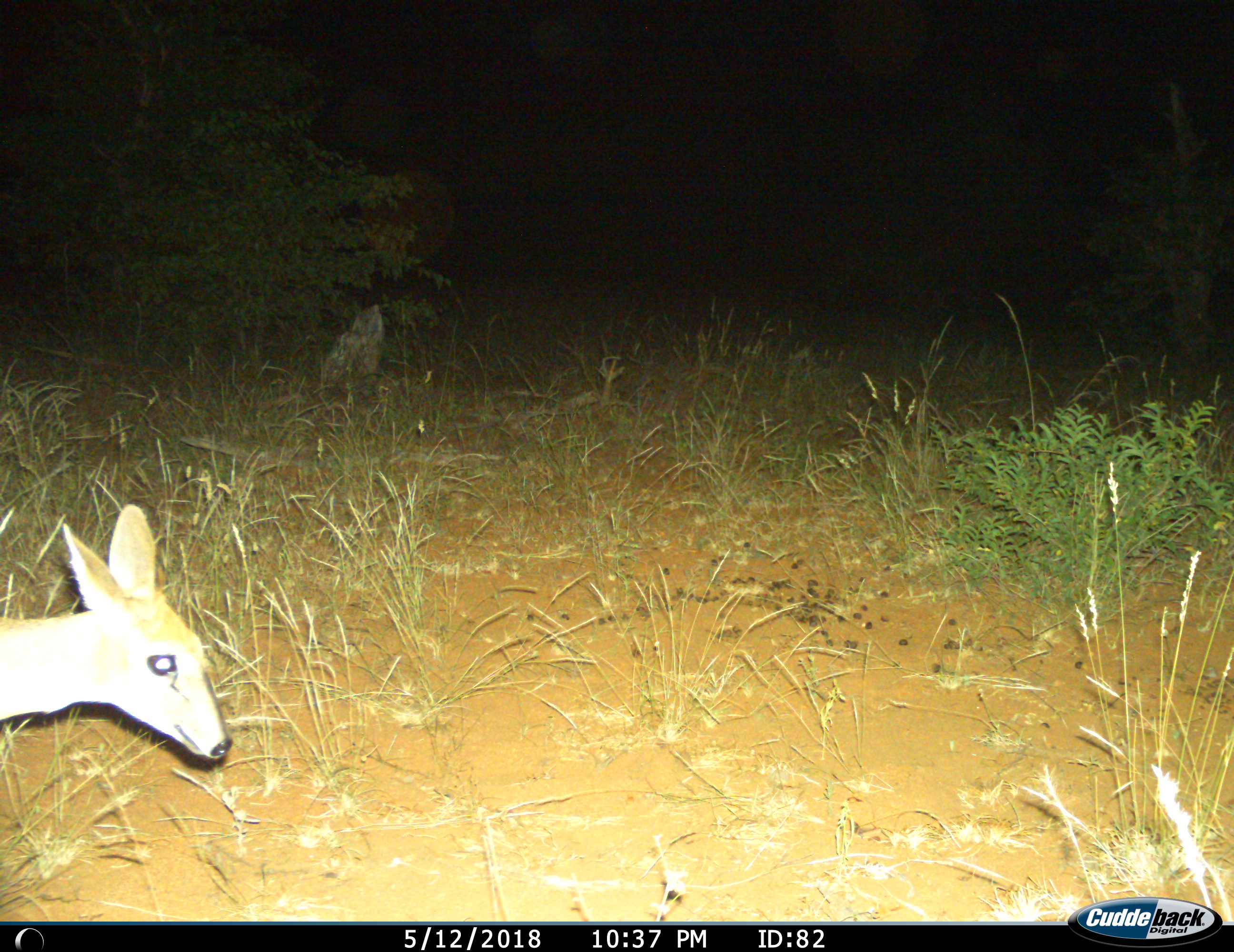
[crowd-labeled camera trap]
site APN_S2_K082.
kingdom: Animalia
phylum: Chordata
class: Mammalia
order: Artiodactyla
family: Bovidae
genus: Sylvicapra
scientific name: Sylvicapra grimmia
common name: common duiker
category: duikercommongrey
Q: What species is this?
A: Duikercommongrey (common duiker) (Sylvicapra grimmia).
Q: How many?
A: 1.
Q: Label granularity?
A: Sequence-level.